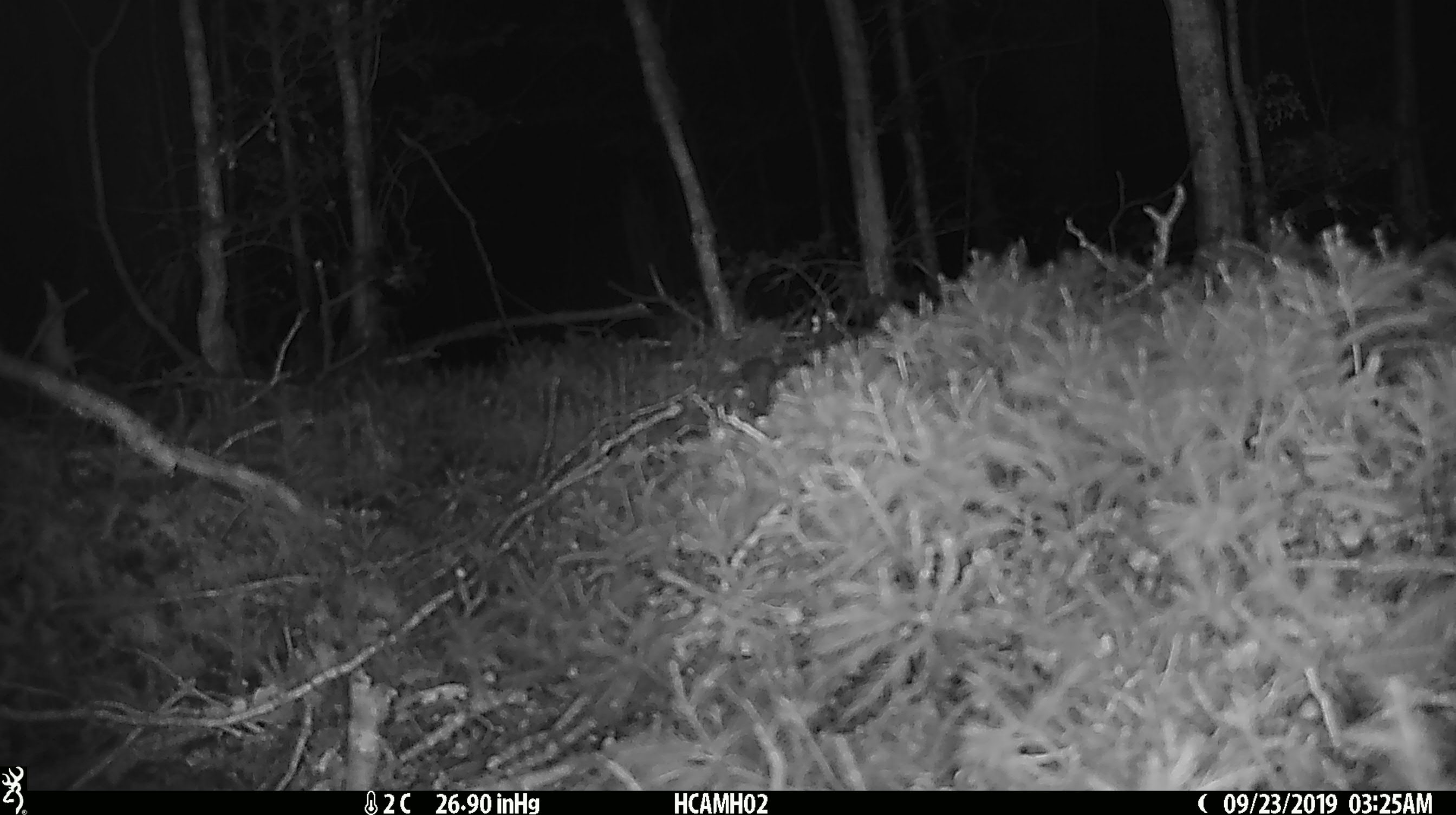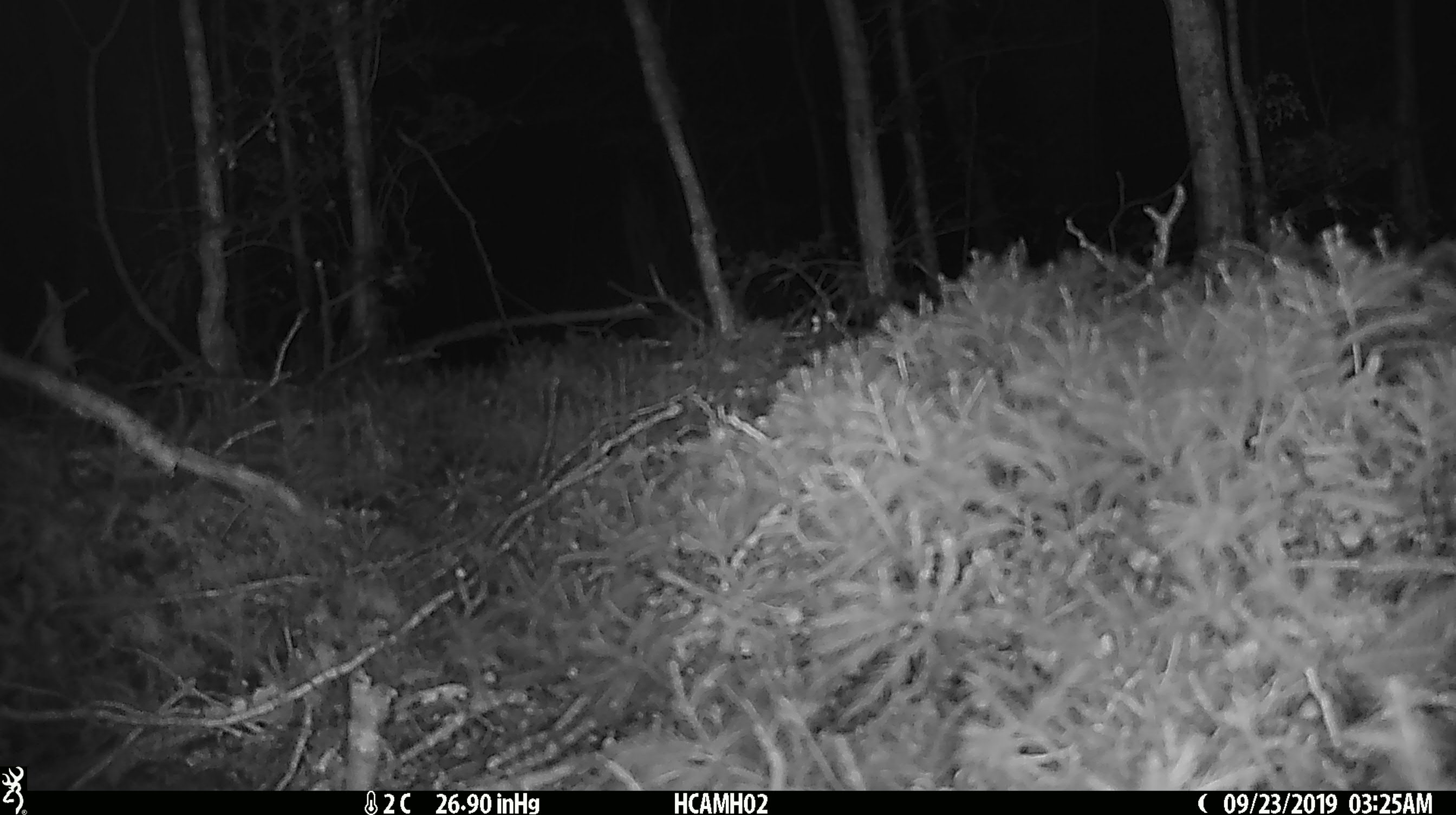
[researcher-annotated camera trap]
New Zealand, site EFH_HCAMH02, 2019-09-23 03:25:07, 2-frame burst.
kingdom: Animalia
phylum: Chordata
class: Mammalia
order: Rodentia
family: Muridae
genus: Mus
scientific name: Mus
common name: mouse